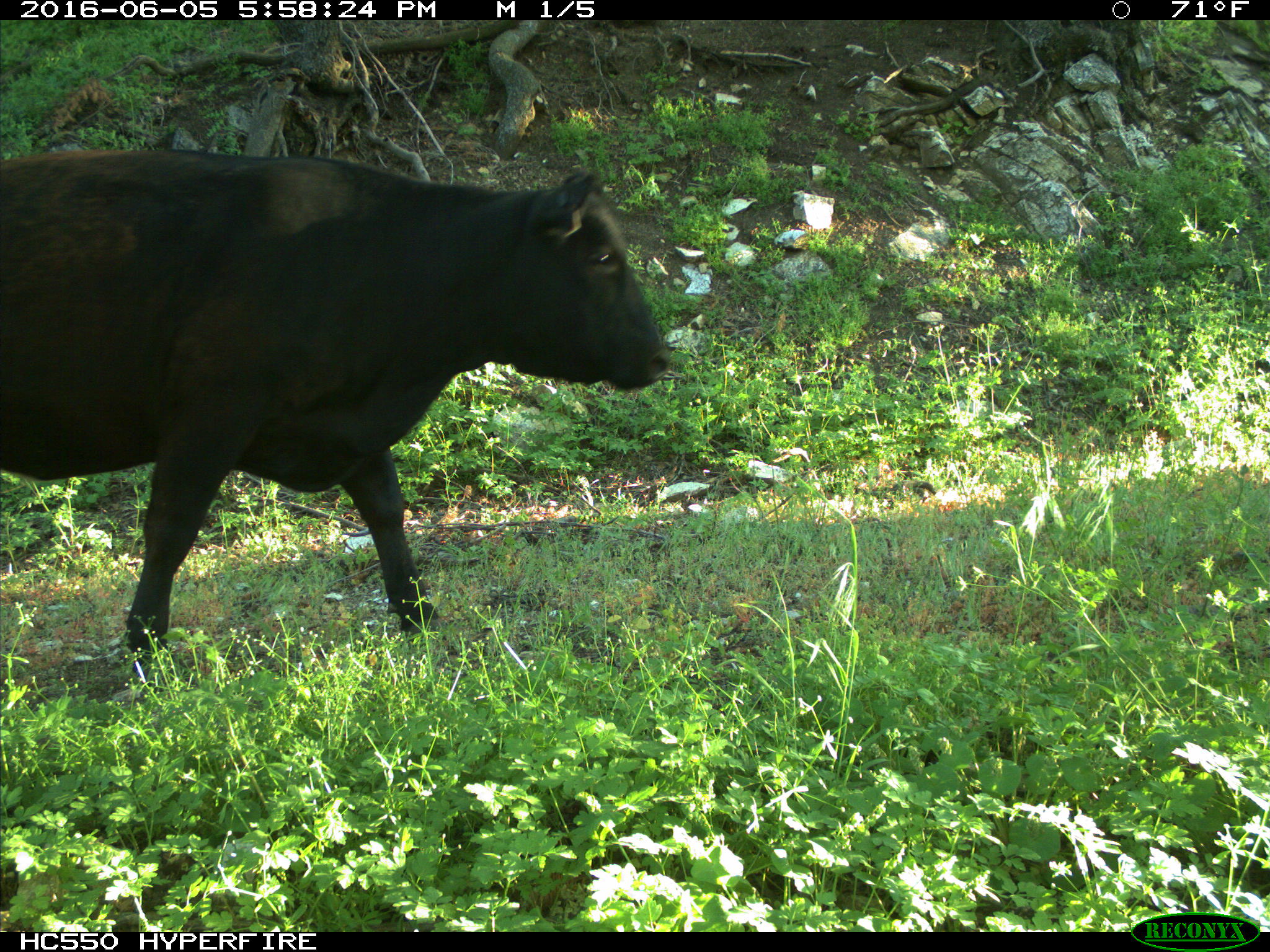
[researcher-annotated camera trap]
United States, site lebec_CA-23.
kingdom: Animalia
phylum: Chordata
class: Mammalia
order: Artiodactyla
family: Bovidae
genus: Bos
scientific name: Bos taurus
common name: domestic cow